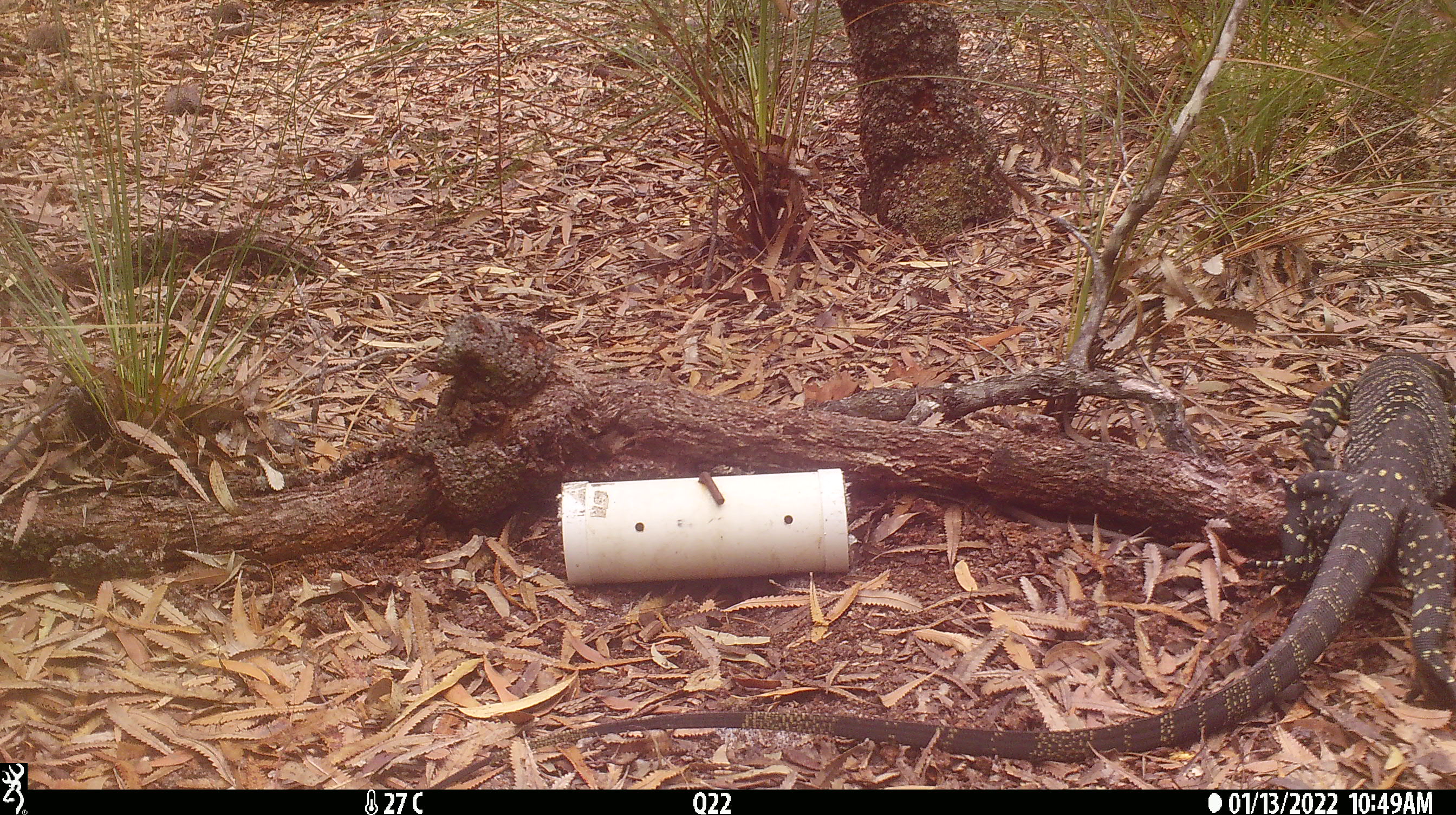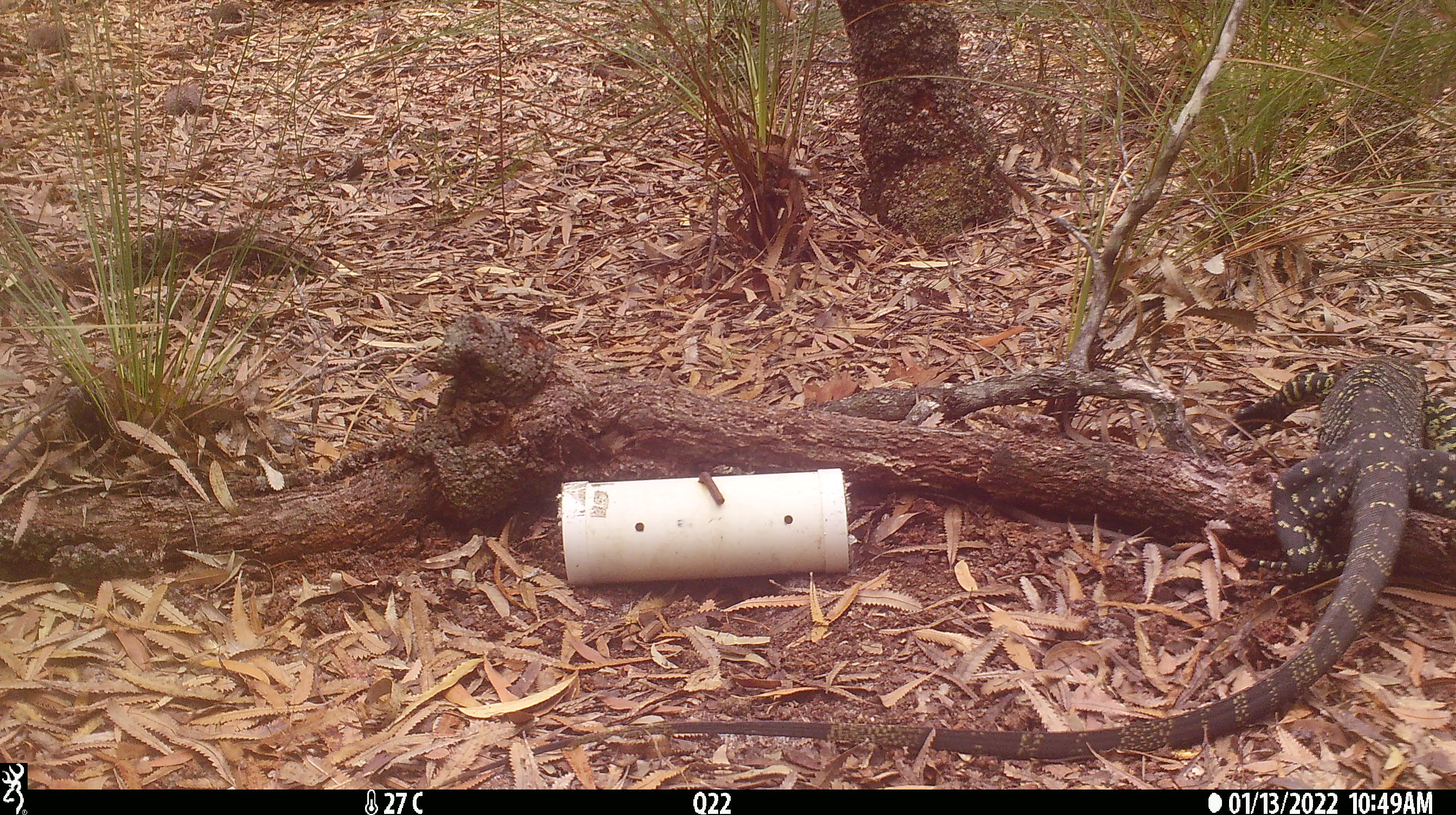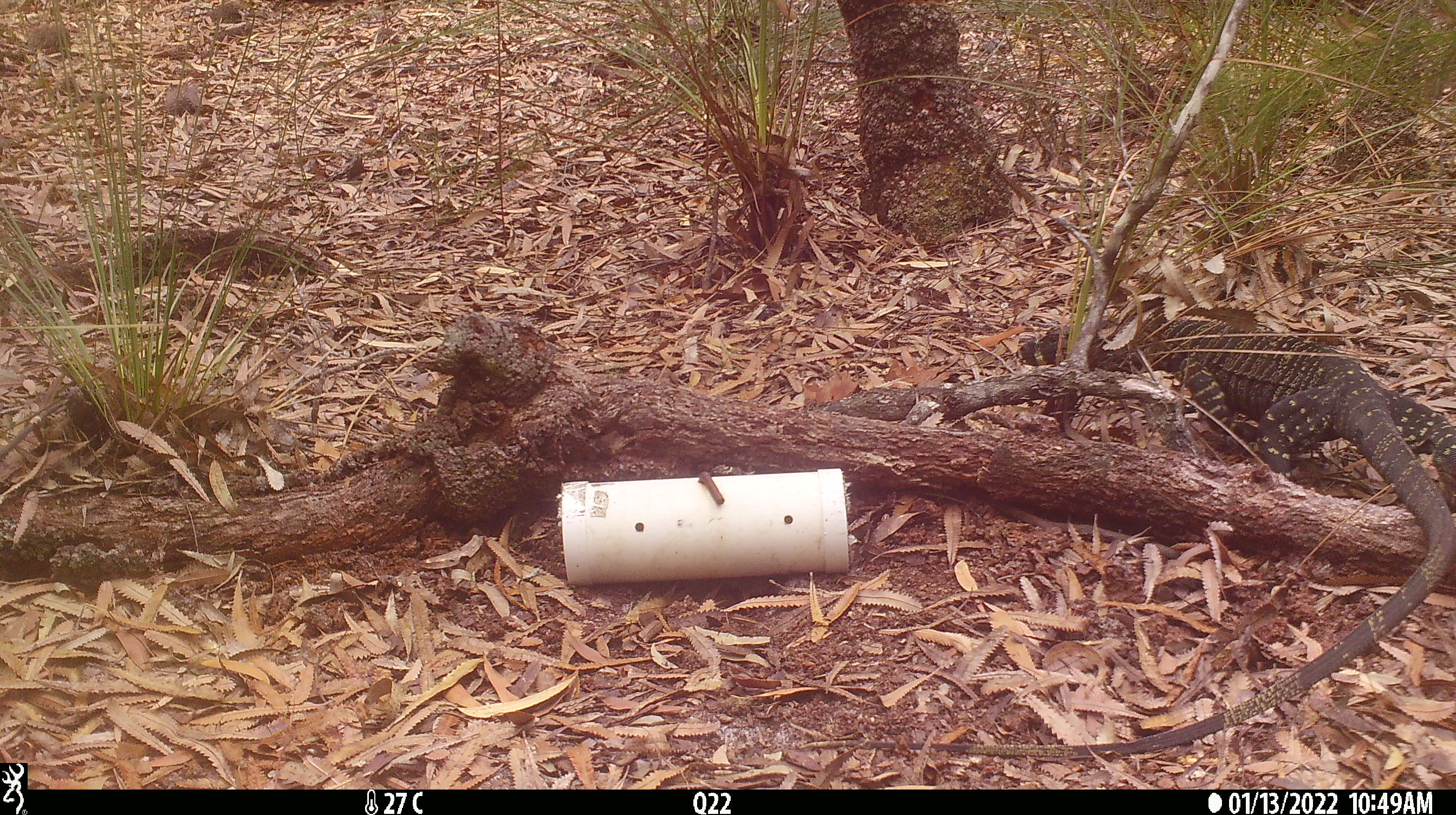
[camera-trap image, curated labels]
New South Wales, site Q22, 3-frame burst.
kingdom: Animalia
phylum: Chordata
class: Reptilia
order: Squamata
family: Varanidae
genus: Varanus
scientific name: Varanus varius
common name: lace monitor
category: goanna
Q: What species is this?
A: Goanna (lace monitor) (Varanus varius).